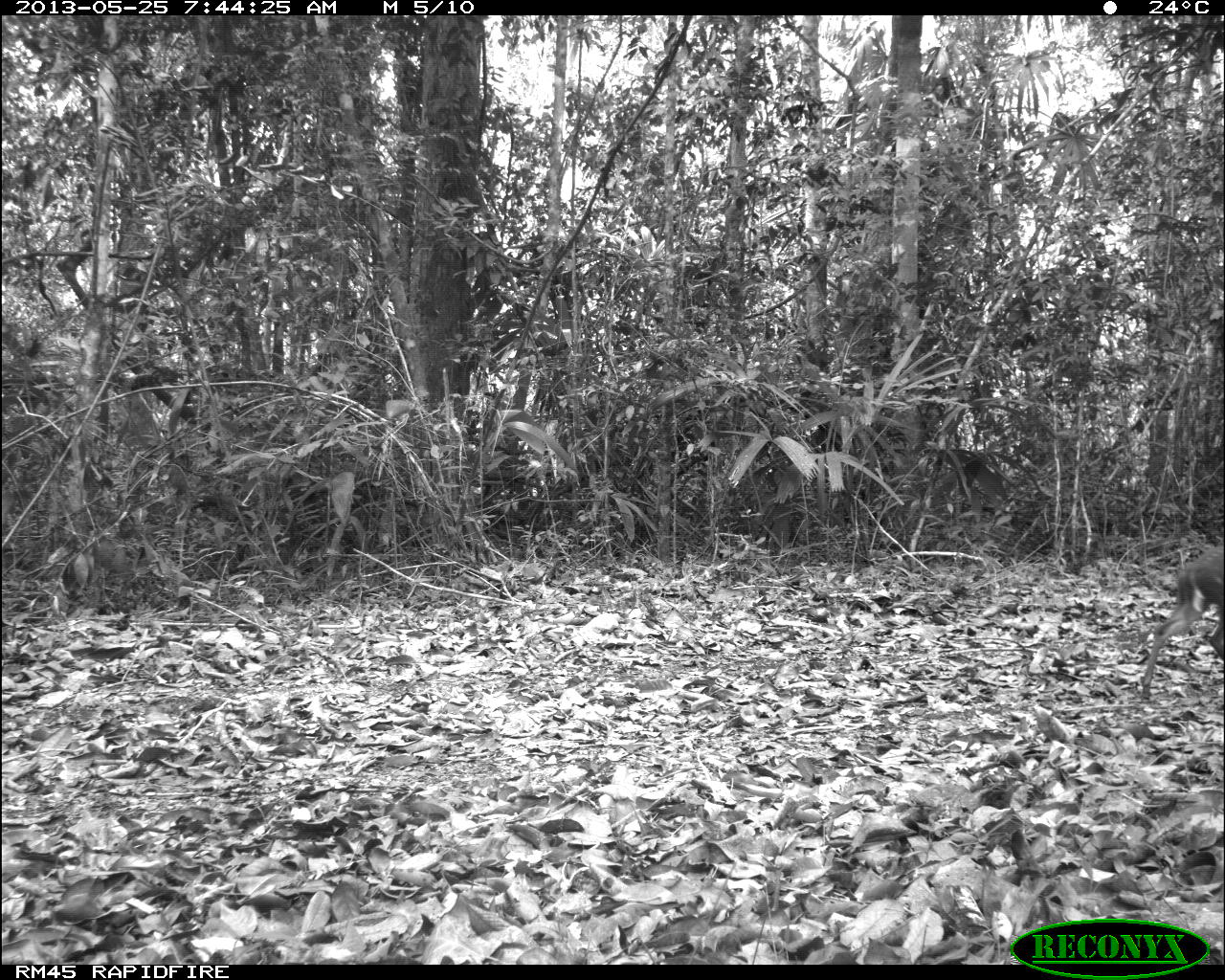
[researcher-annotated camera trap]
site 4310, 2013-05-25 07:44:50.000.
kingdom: Animalia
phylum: Chordata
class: Mammalia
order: Artiodactyla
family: Cervidae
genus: Mazama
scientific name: Mazama temama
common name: central american red brocket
Mazama temama (central american red brocket), count 1, sex female.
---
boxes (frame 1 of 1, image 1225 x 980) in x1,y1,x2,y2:
mazama temama: 1140,539,1225,703